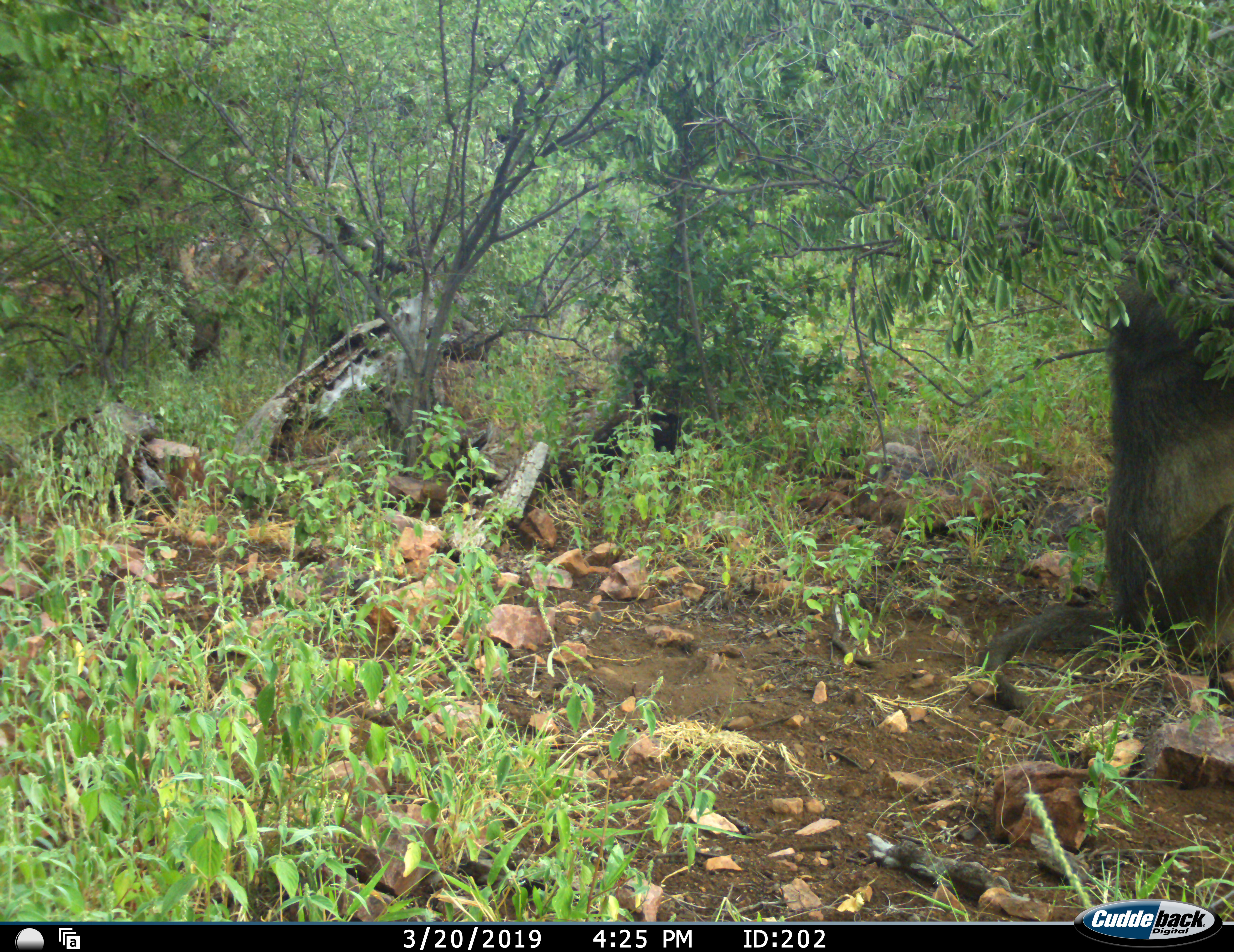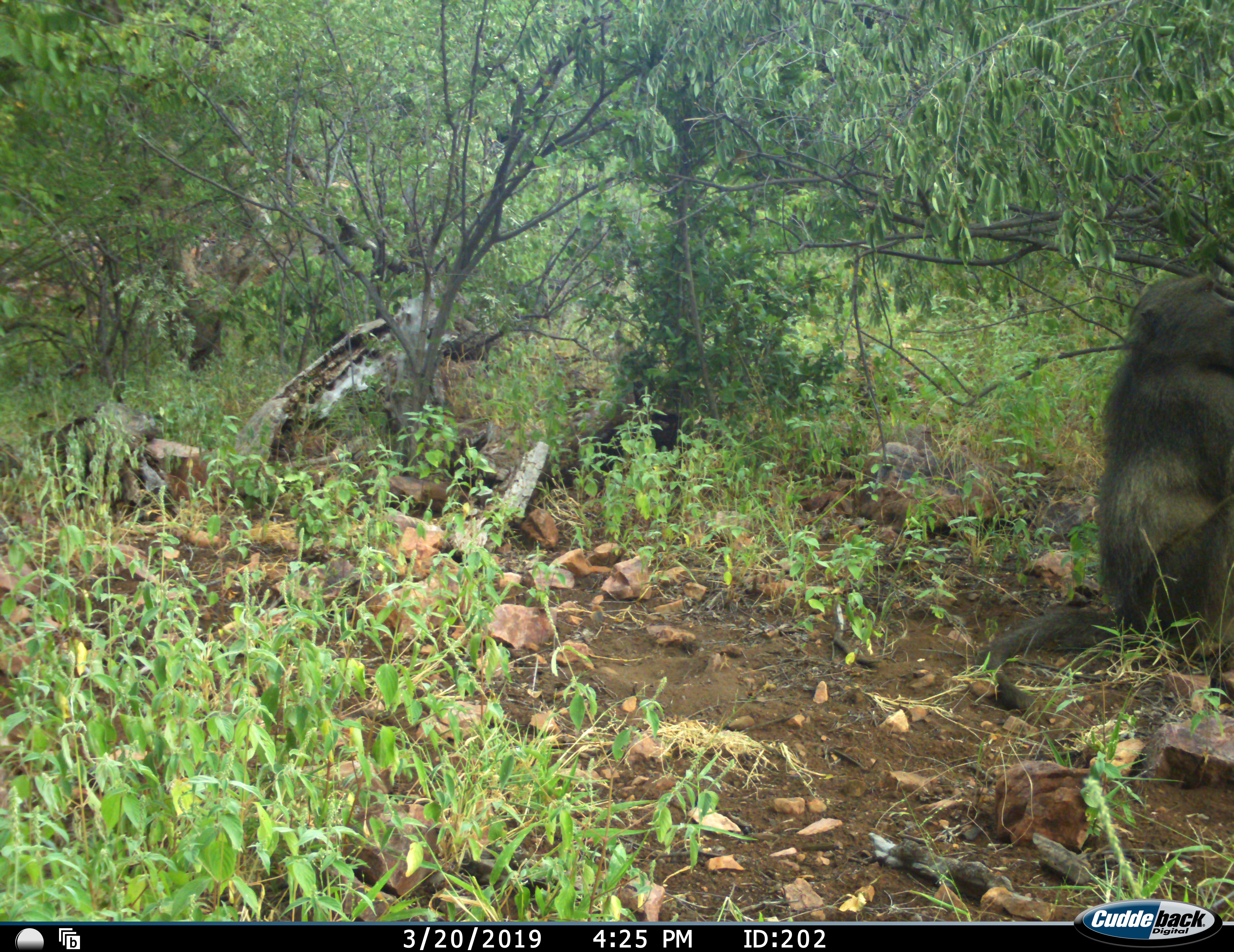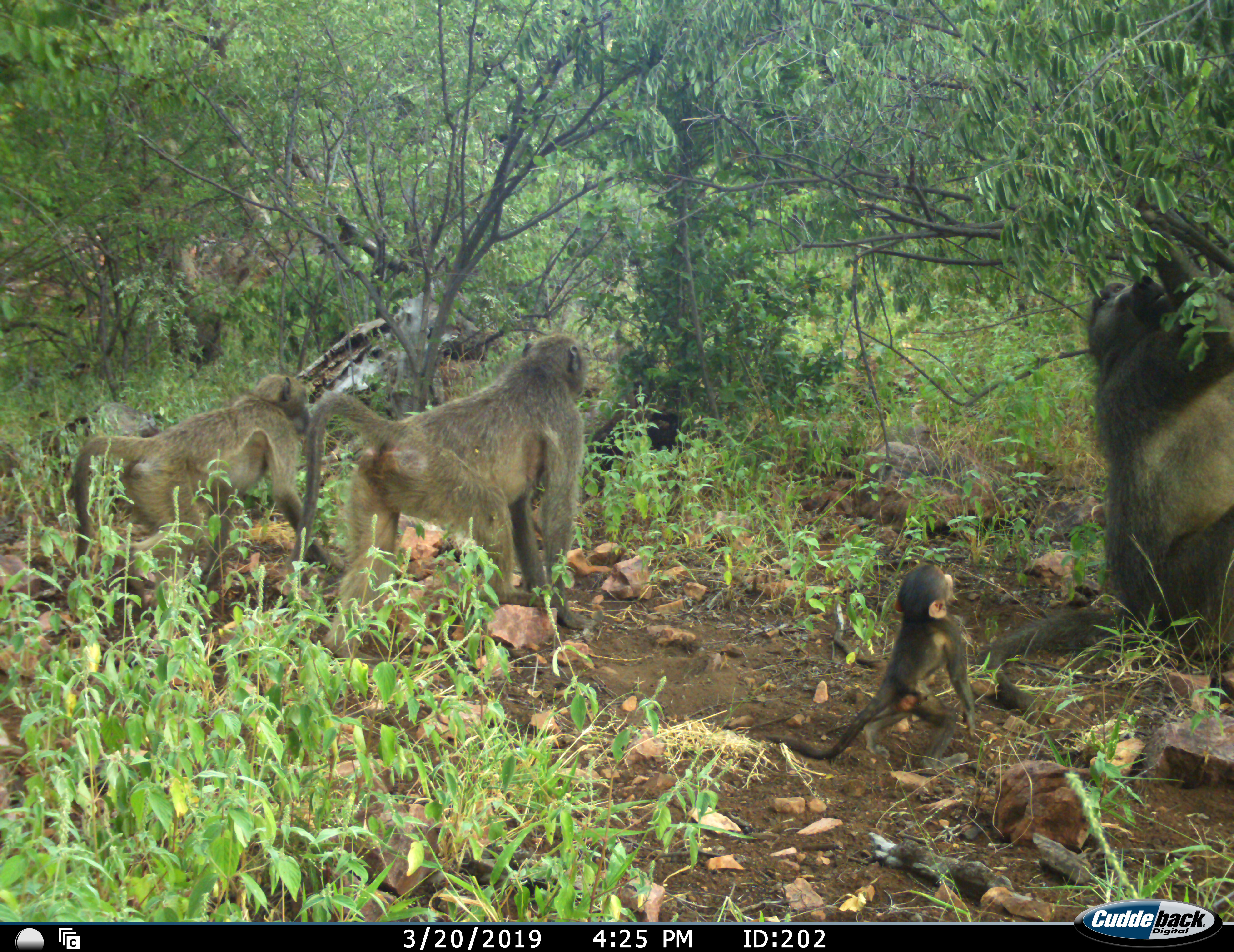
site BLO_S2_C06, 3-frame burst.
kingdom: Animalia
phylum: Chordata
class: Mammalia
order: Primates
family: Cercopithecidae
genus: Papio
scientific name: Papio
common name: baboon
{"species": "baboon (Papio)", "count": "4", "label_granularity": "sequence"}